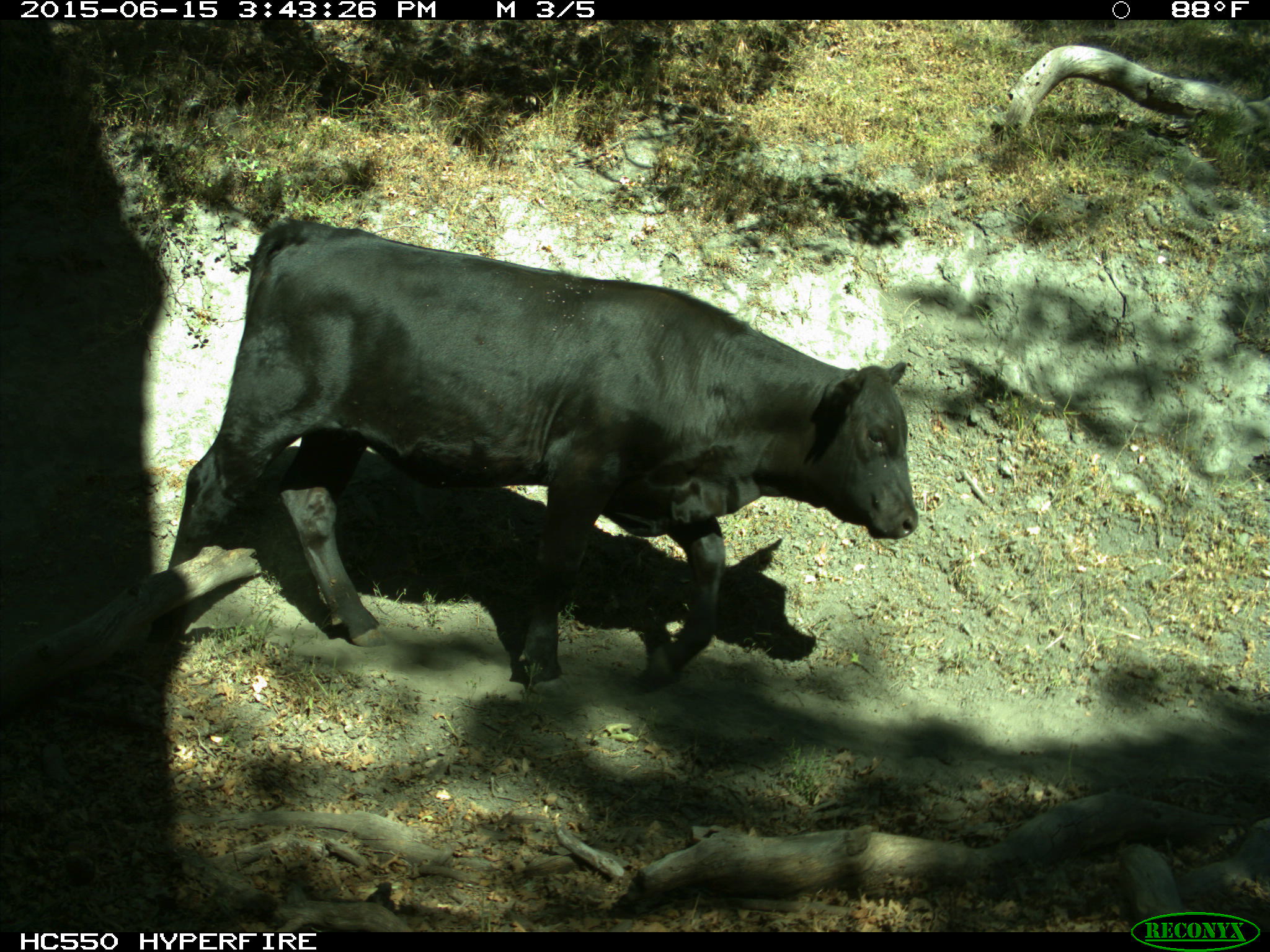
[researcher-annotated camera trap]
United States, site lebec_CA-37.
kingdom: Animalia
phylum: Chordata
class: Mammalia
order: Artiodactyla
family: Bovidae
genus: Bos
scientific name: Bos taurus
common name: domestic cow